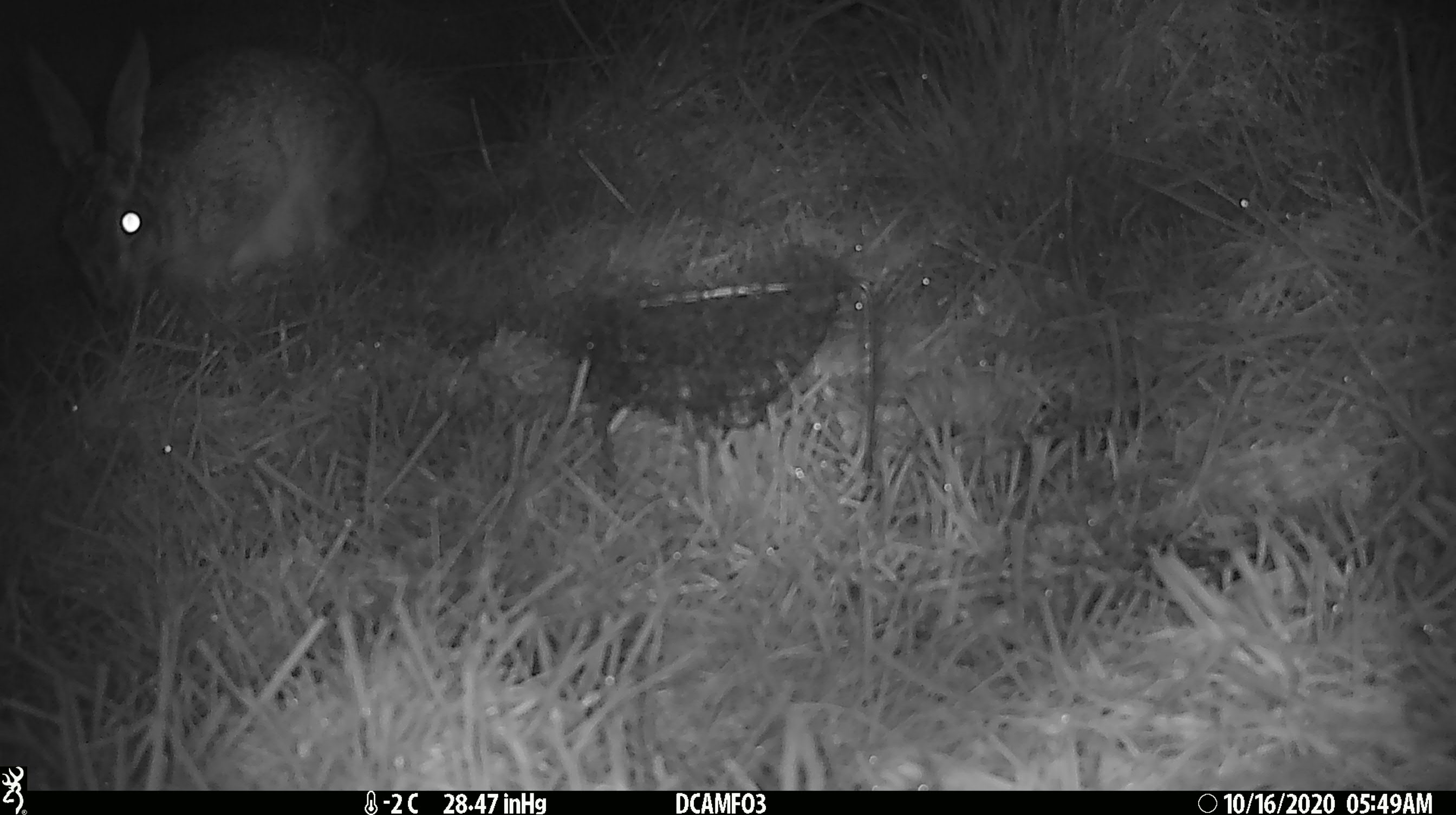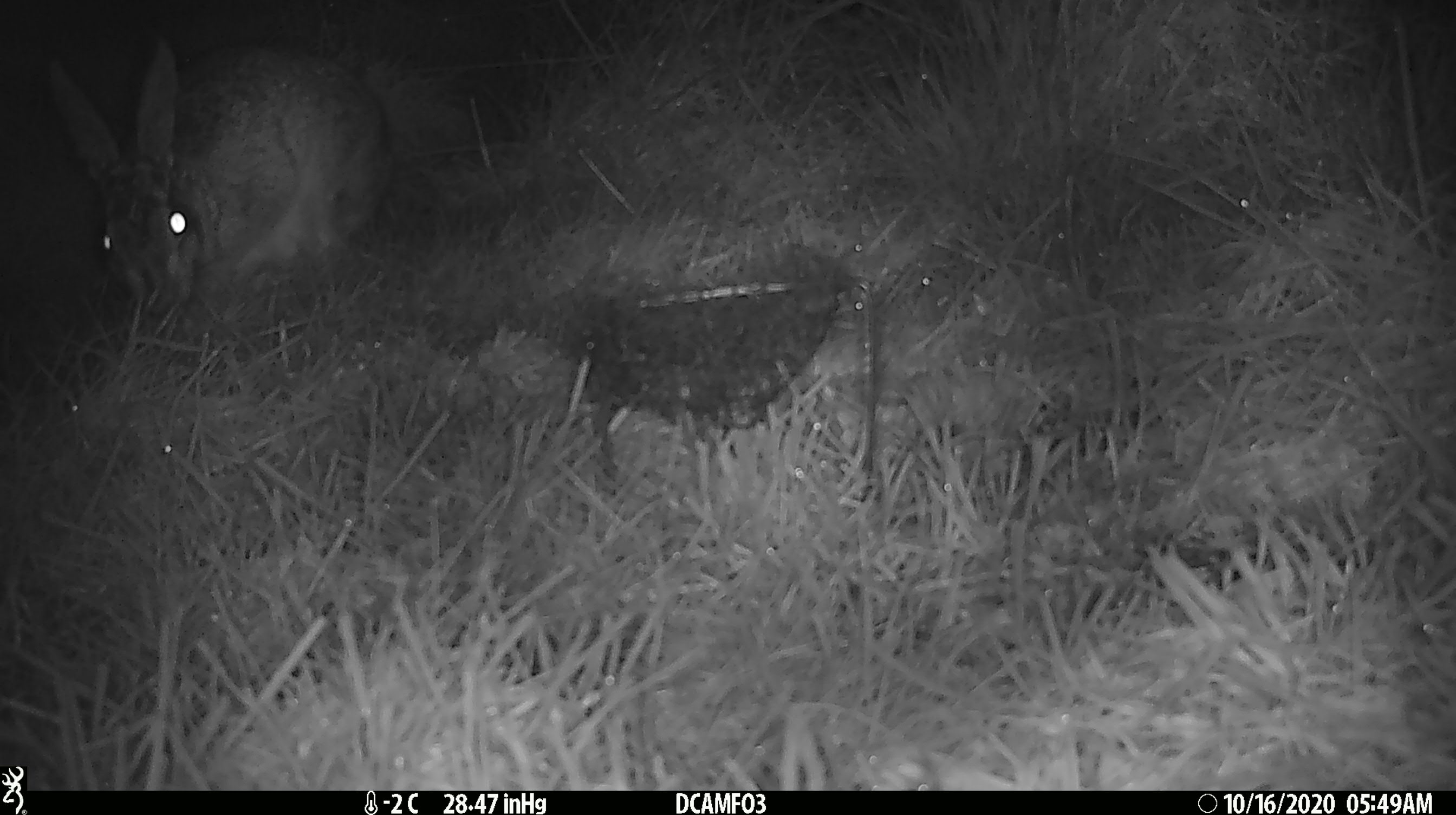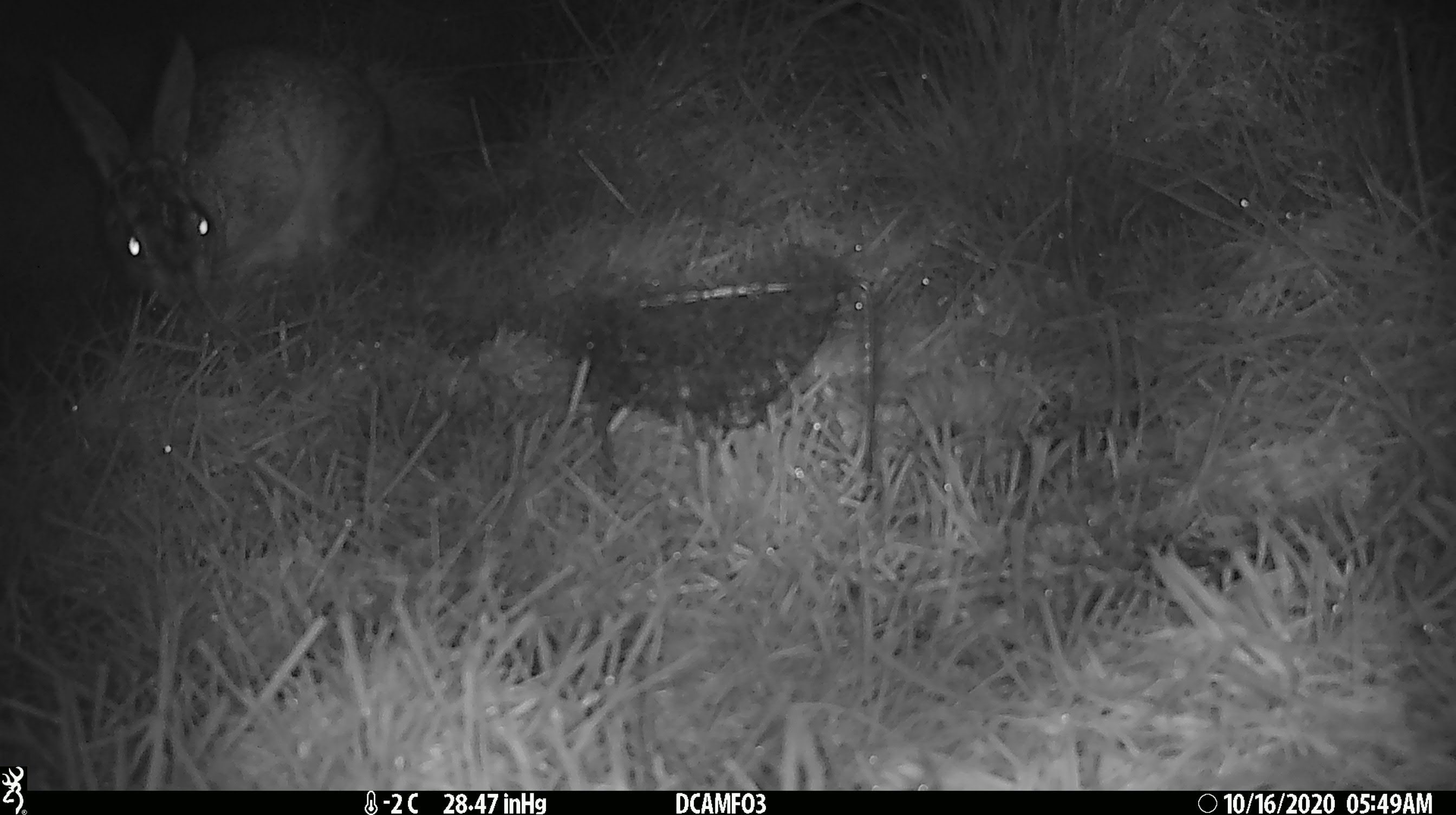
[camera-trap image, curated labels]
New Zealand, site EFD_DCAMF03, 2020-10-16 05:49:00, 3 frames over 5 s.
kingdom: Animalia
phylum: Chordata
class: Mammalia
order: Lagomorpha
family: Leporidae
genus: Lepus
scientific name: Lepus europaeus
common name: brown hare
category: hare